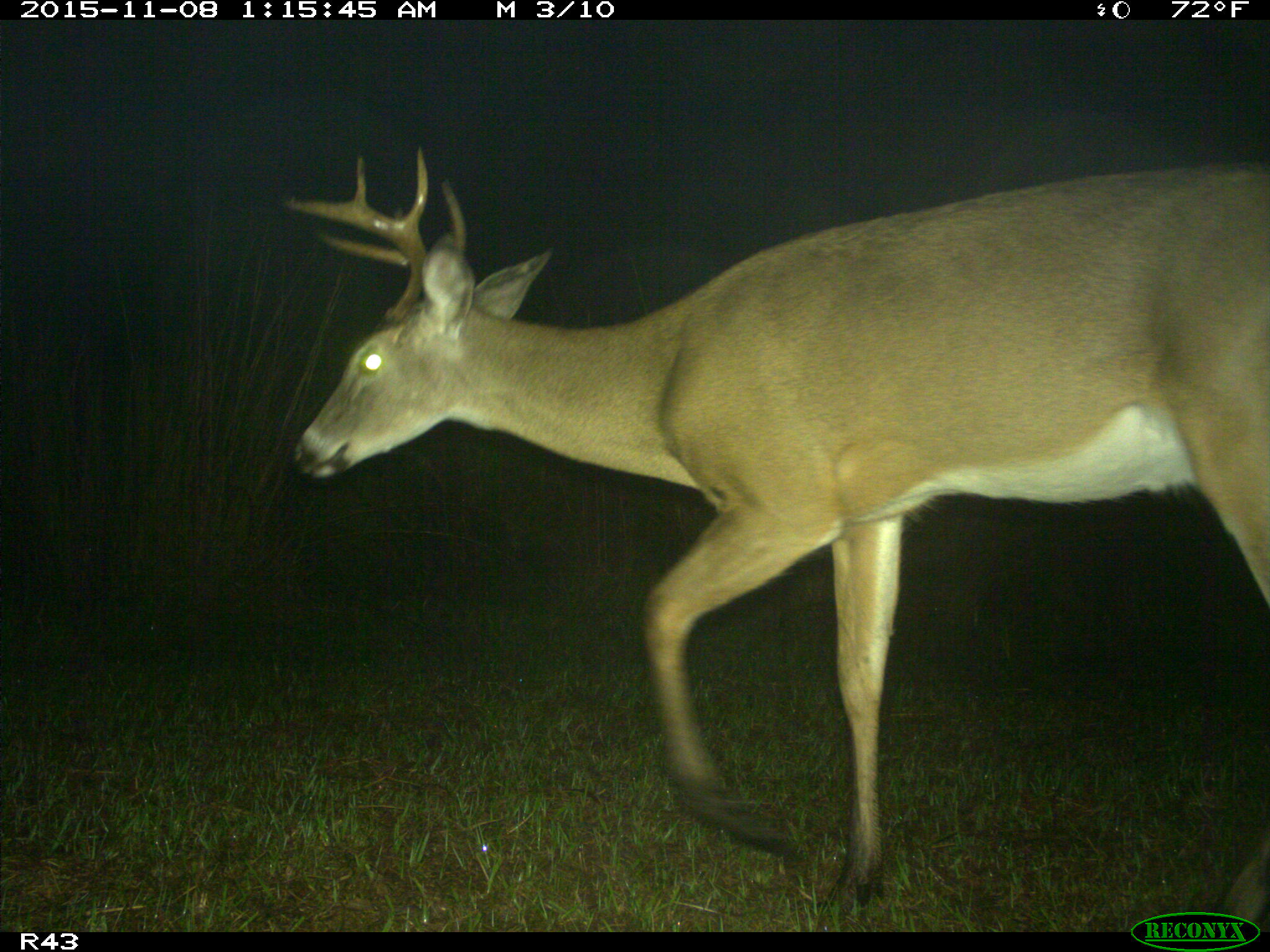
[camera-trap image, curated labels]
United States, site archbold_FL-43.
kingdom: Animalia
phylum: Chordata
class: Mammalia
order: Artiodactyla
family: Cervidae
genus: Odocoileus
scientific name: Odocoileus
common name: deer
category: unidentified deer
Unidentified deer (deer) (Odocoileus).